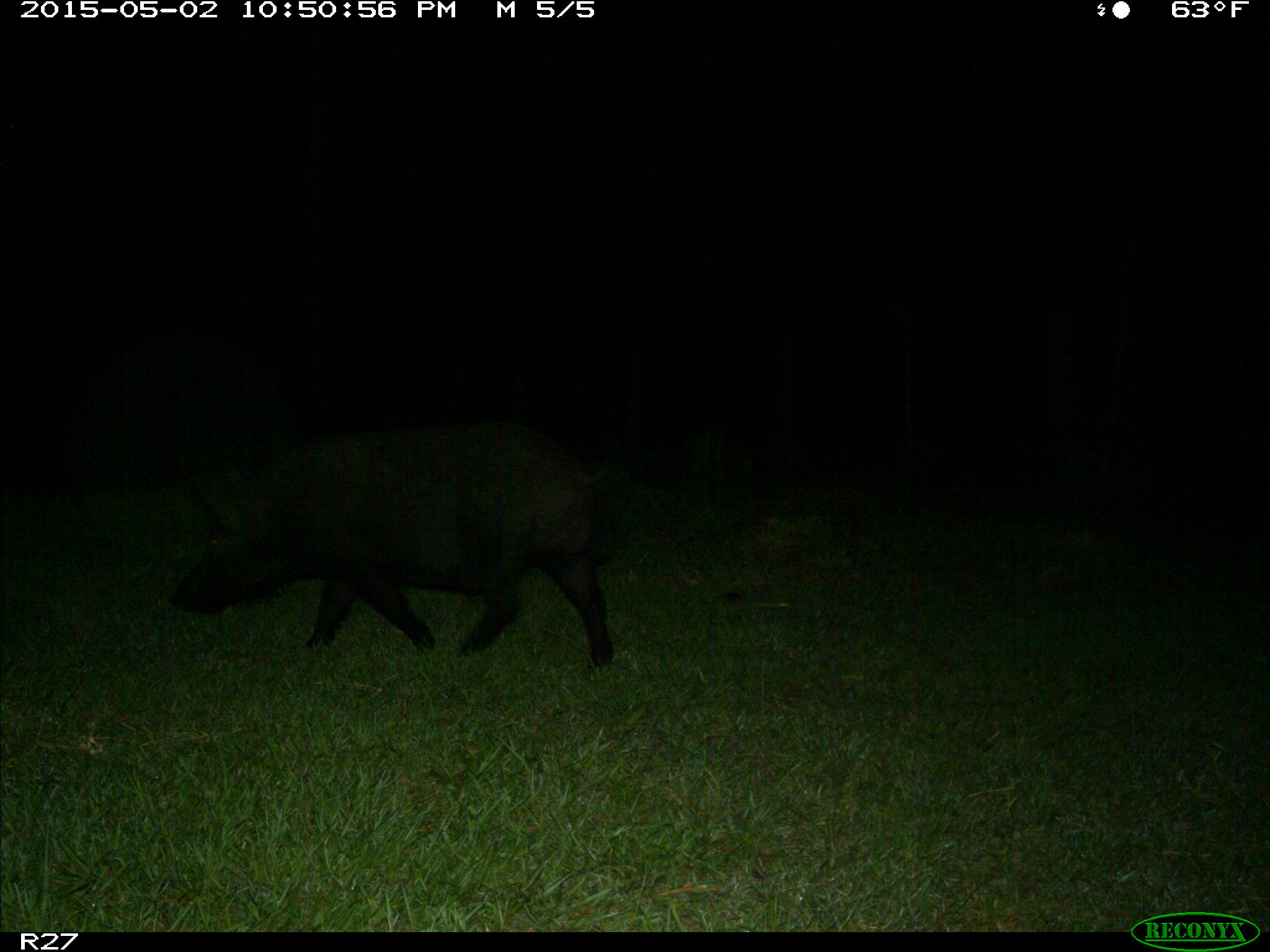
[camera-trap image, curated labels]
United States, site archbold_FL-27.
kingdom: Animalia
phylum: Chordata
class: Mammalia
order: Artiodactyla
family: Suidae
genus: Sus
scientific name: Sus scrofa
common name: wild boar